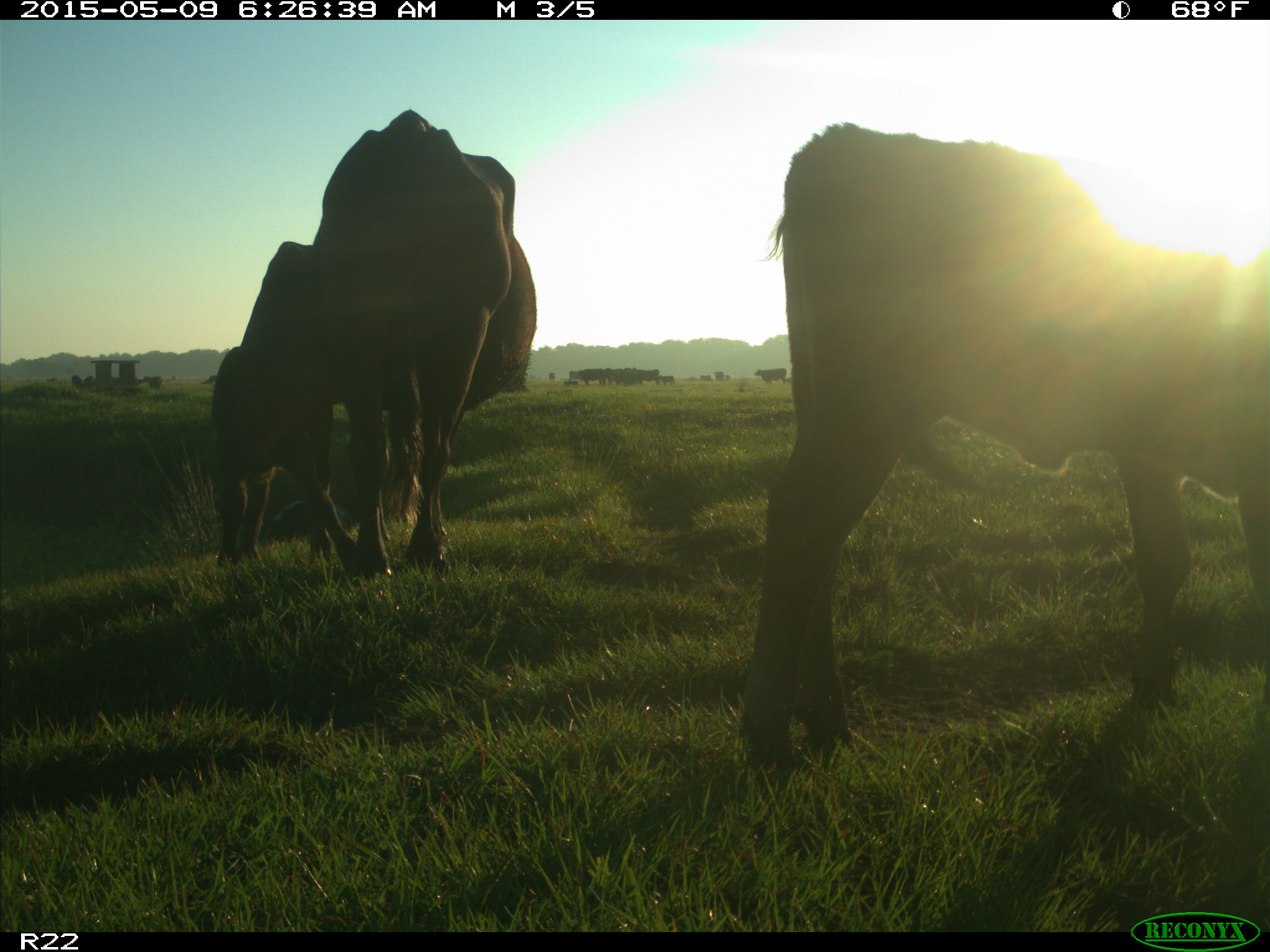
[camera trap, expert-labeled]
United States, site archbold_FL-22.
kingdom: Animalia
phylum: Chordata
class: Mammalia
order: Artiodactyla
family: Bovidae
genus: Bos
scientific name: Bos taurus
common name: domestic cow